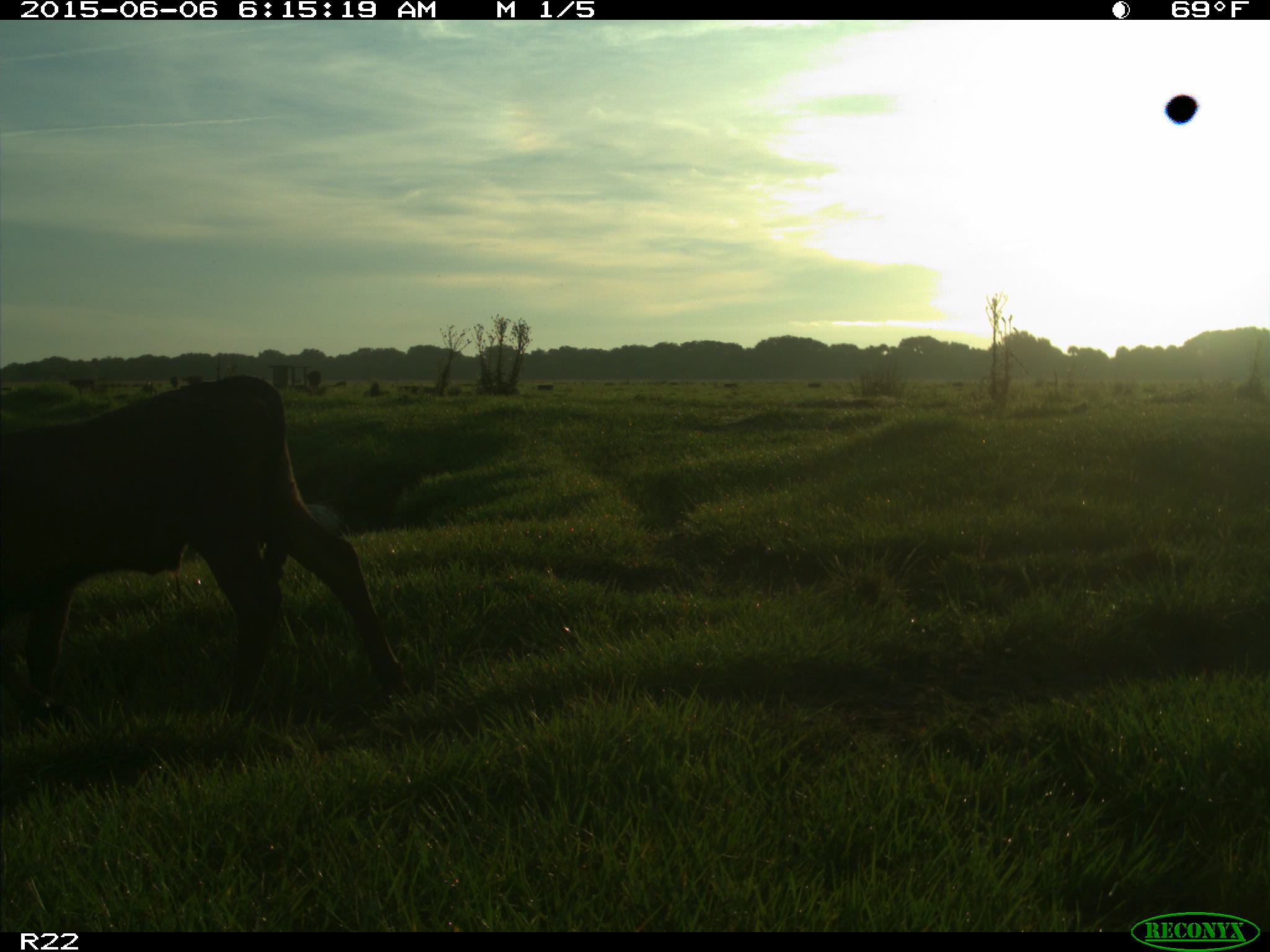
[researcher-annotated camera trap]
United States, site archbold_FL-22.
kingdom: Animalia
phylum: Chordata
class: Mammalia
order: Artiodactyla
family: Bovidae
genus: Bos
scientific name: Bos taurus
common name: domestic cow